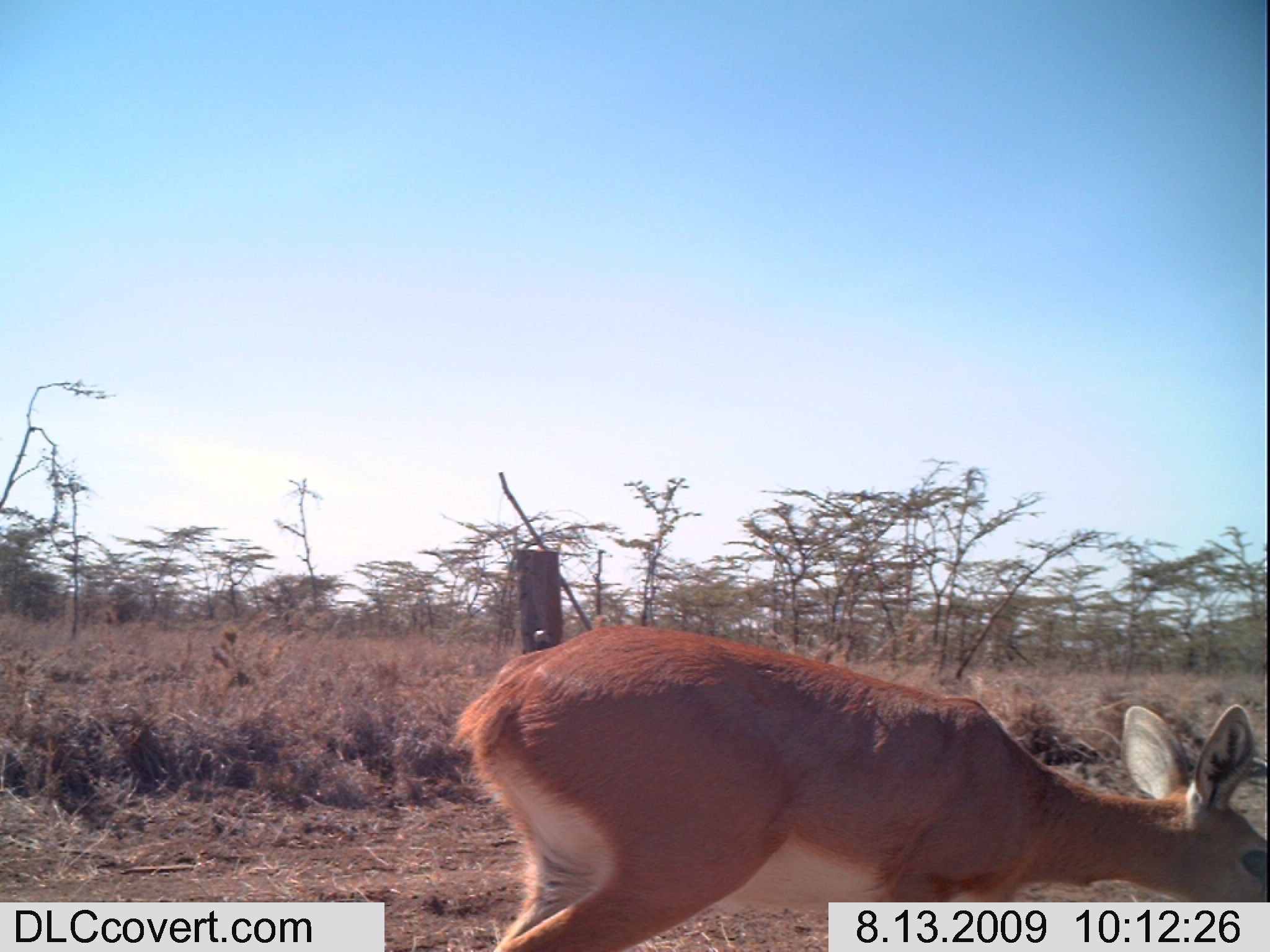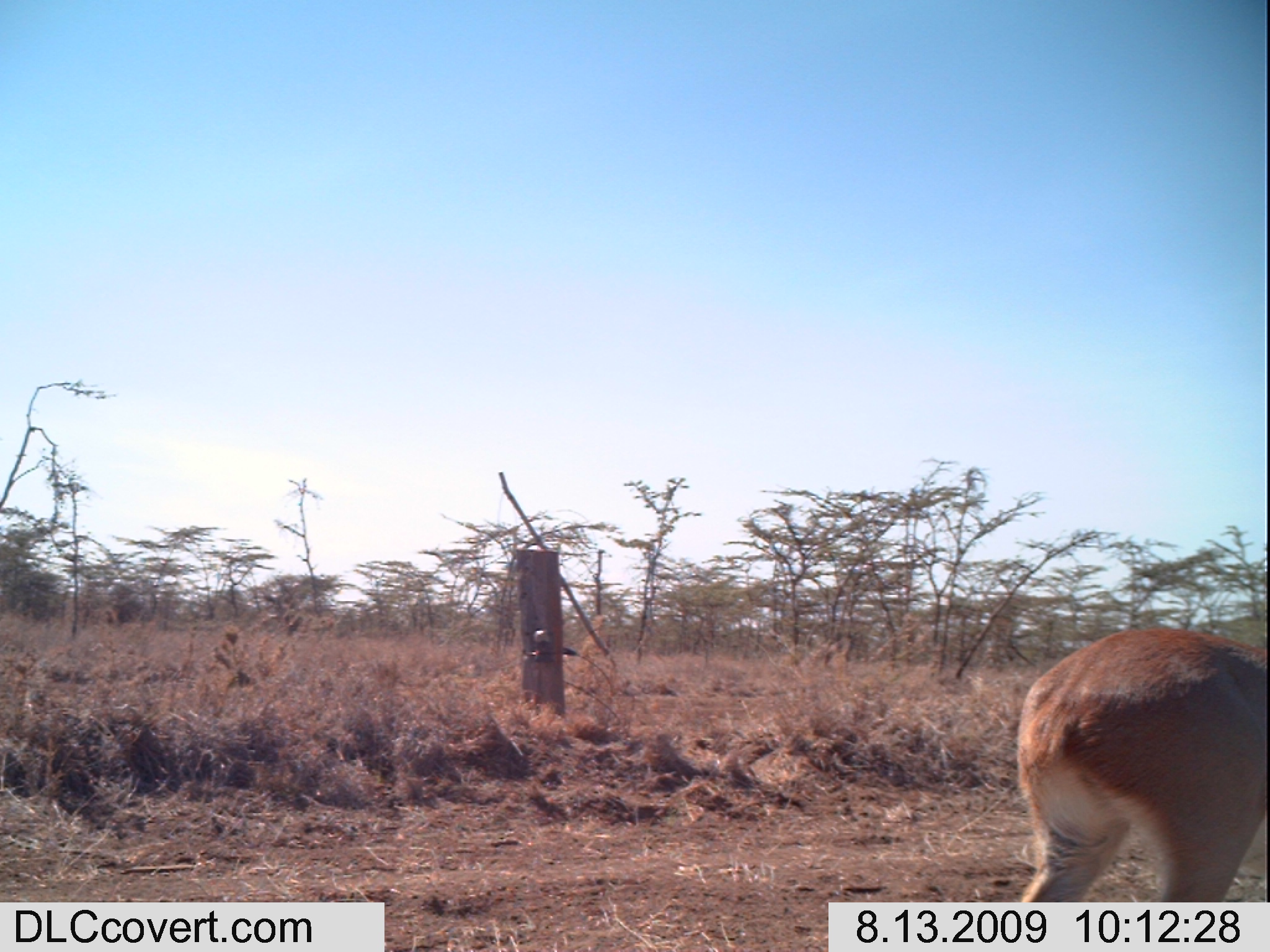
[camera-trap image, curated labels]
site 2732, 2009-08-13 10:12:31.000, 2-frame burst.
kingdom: Animalia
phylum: Chordata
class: Mammalia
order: Artiodactyla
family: Bovidae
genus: Raphicerus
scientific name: Raphicerus campestris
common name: steenbok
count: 1